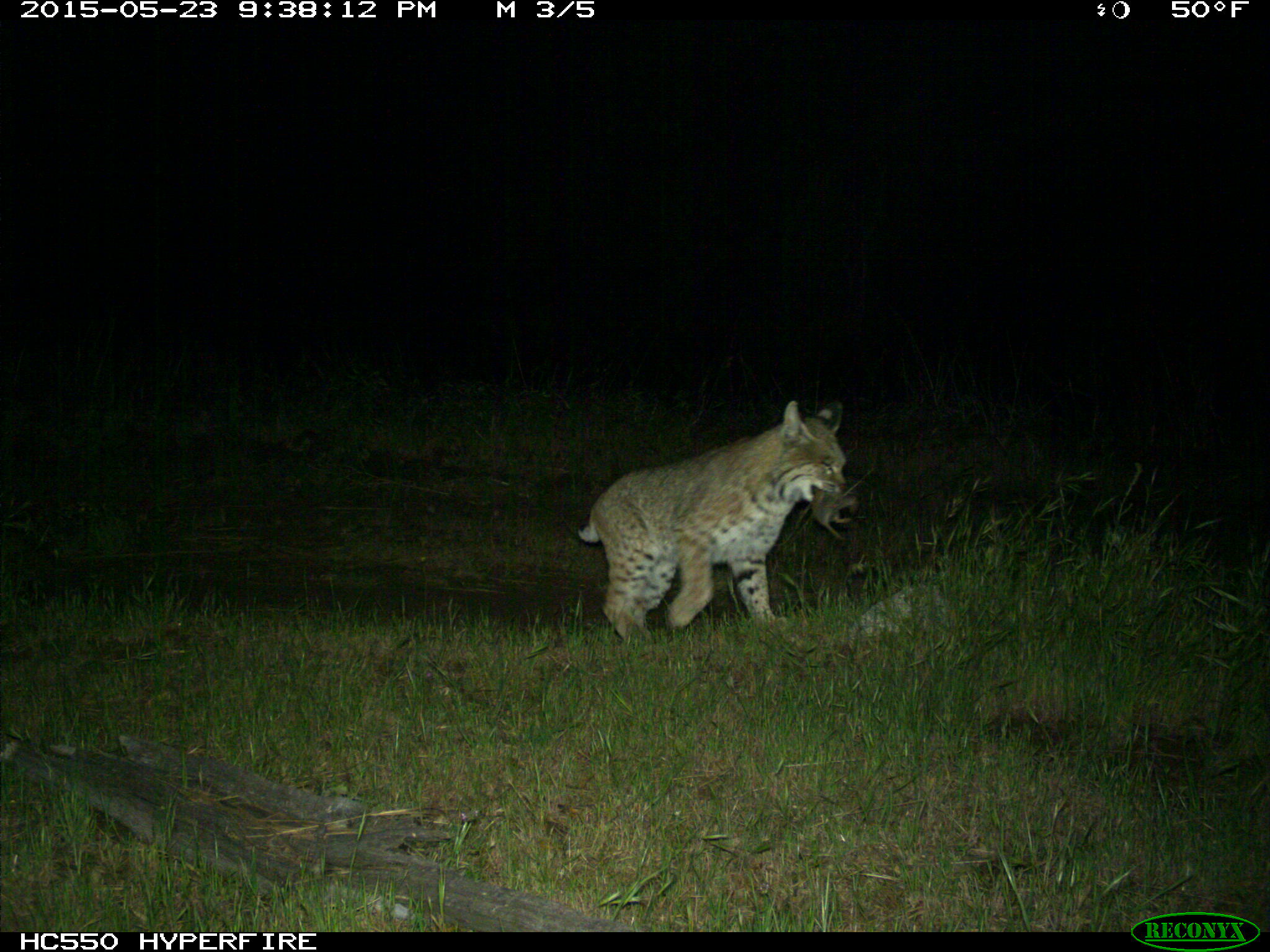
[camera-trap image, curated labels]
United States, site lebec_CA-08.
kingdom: Animalia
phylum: Chordata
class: Mammalia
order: Carnivora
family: Felidae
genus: Lynx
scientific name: Lynx rufus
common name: bobcat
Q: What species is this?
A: Lynx rufus (bobcat).